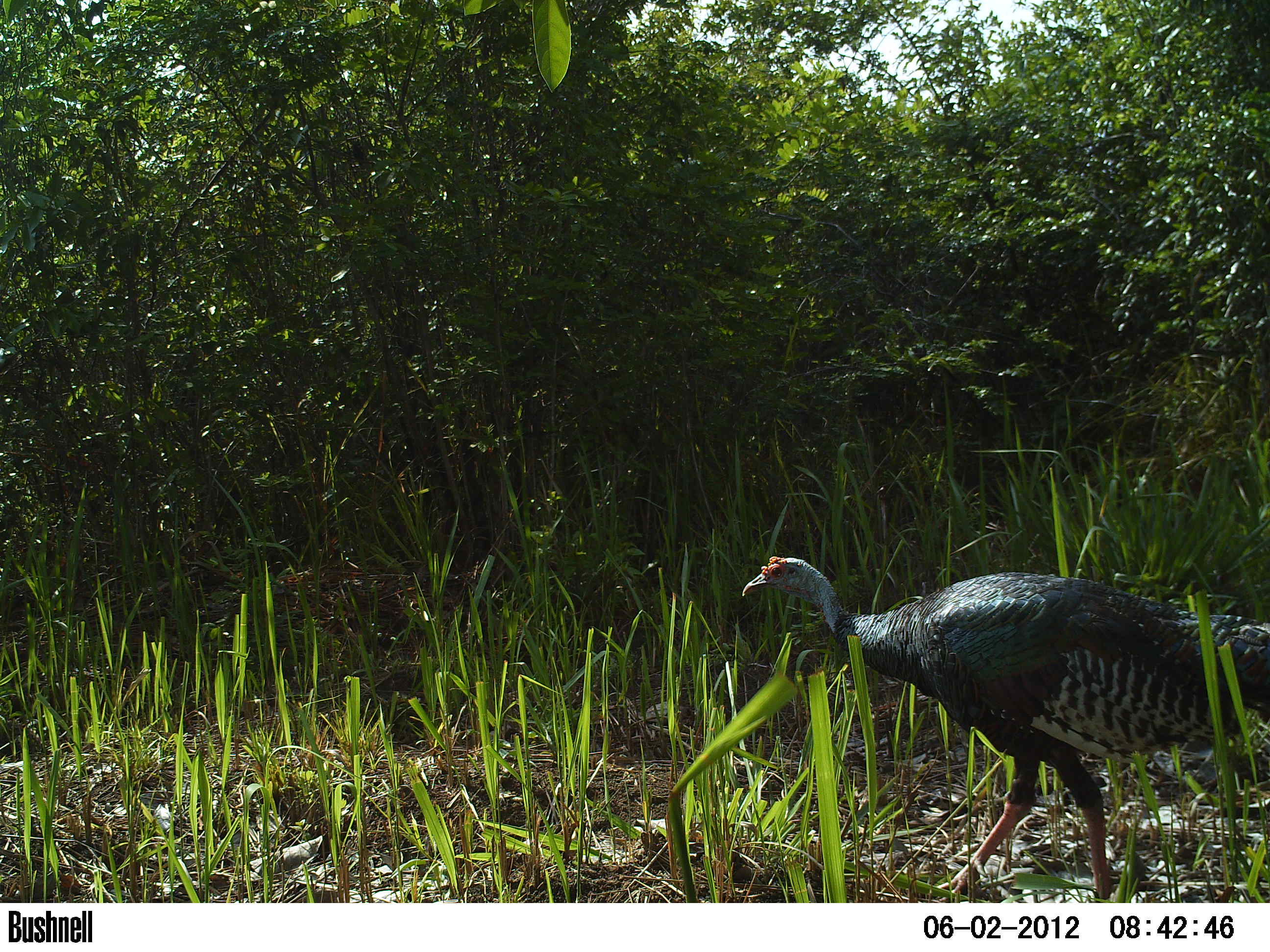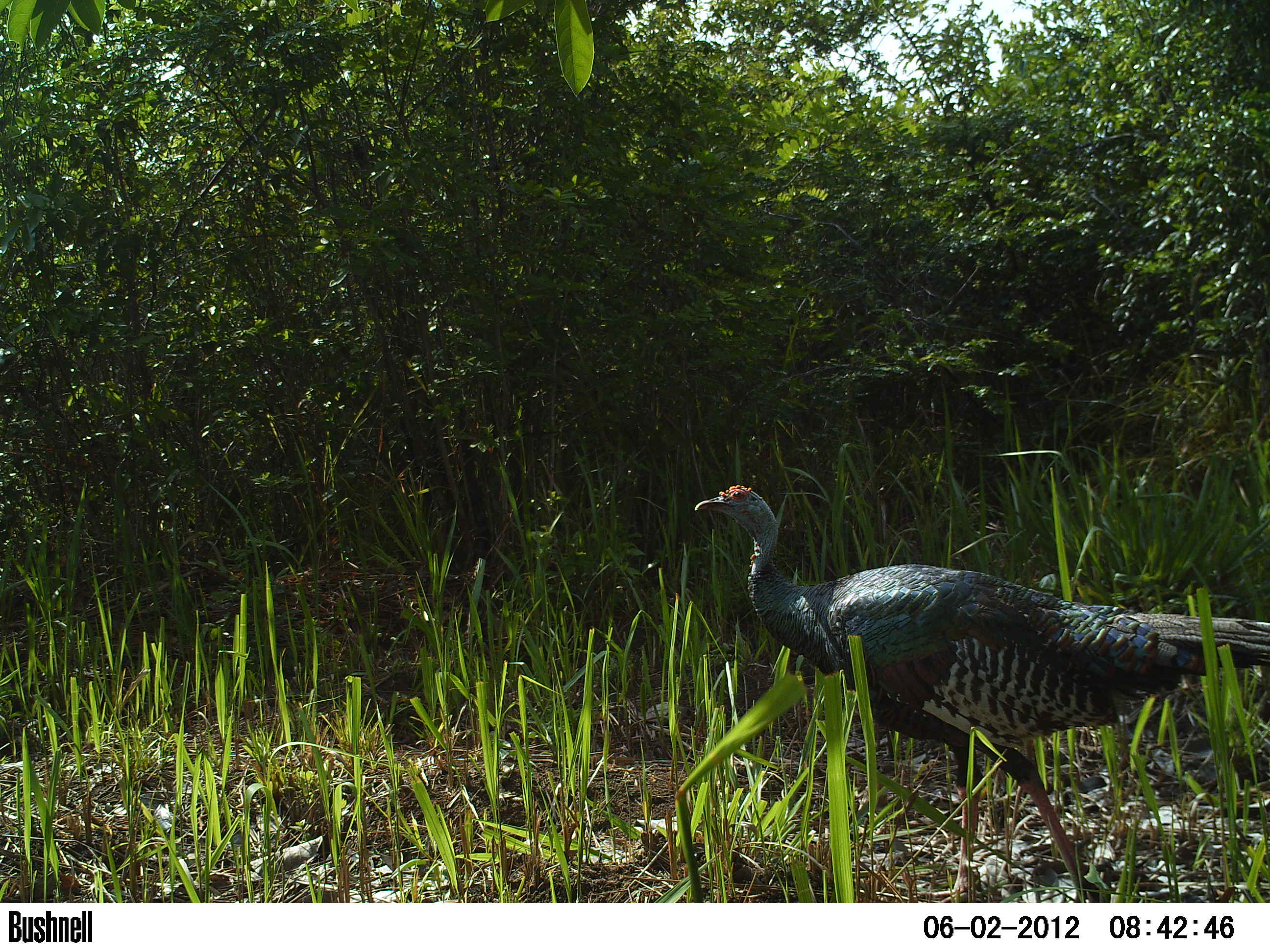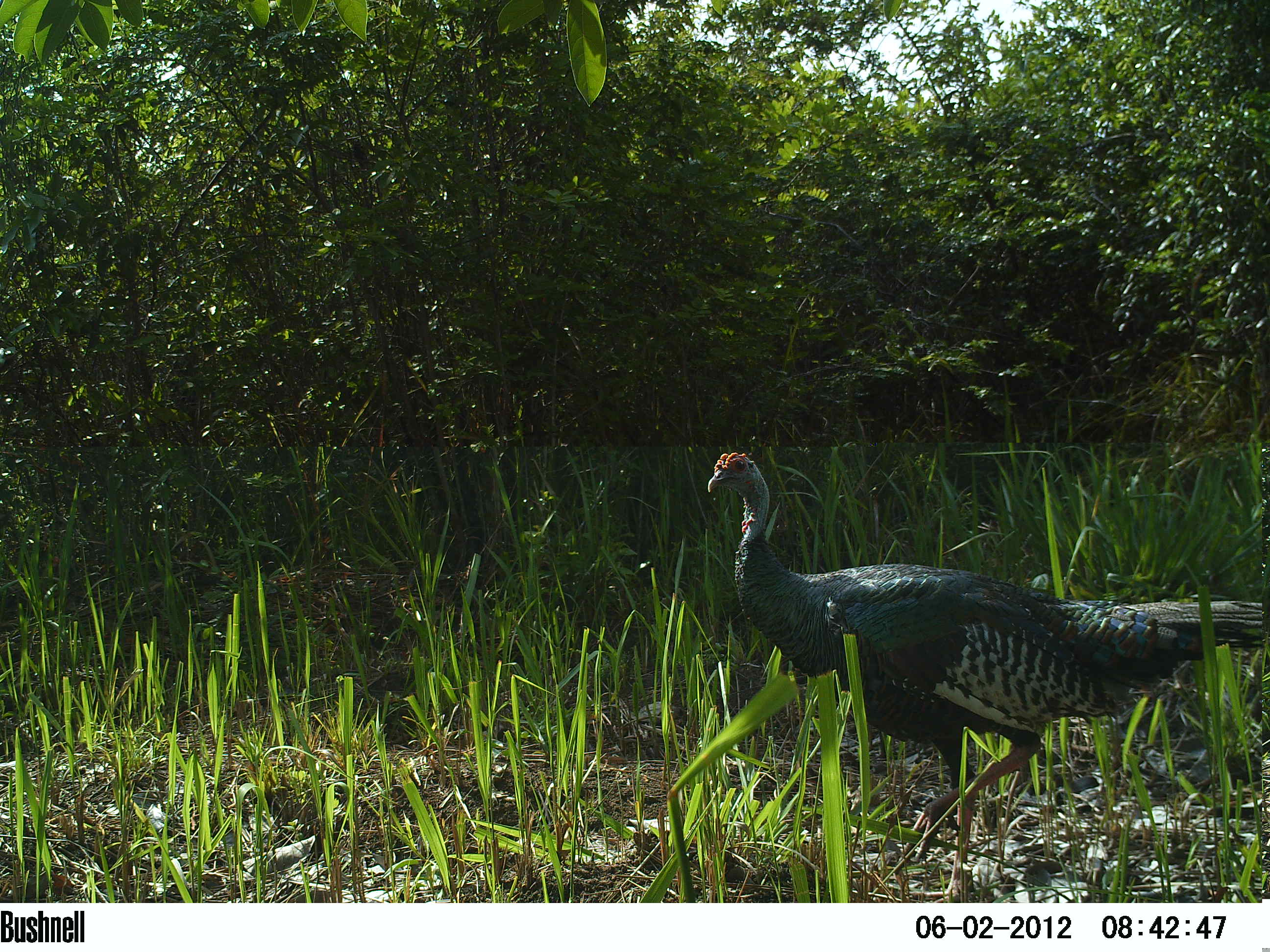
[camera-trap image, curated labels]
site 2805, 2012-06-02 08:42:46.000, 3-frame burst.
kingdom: Animalia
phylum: Chordata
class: Aves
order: Galliformes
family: Phasianidae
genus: Meleagris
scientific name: Meleagris ocellata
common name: ocellated turkey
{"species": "Meleagris ocellata (ocellated turkey)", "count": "1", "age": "adult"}